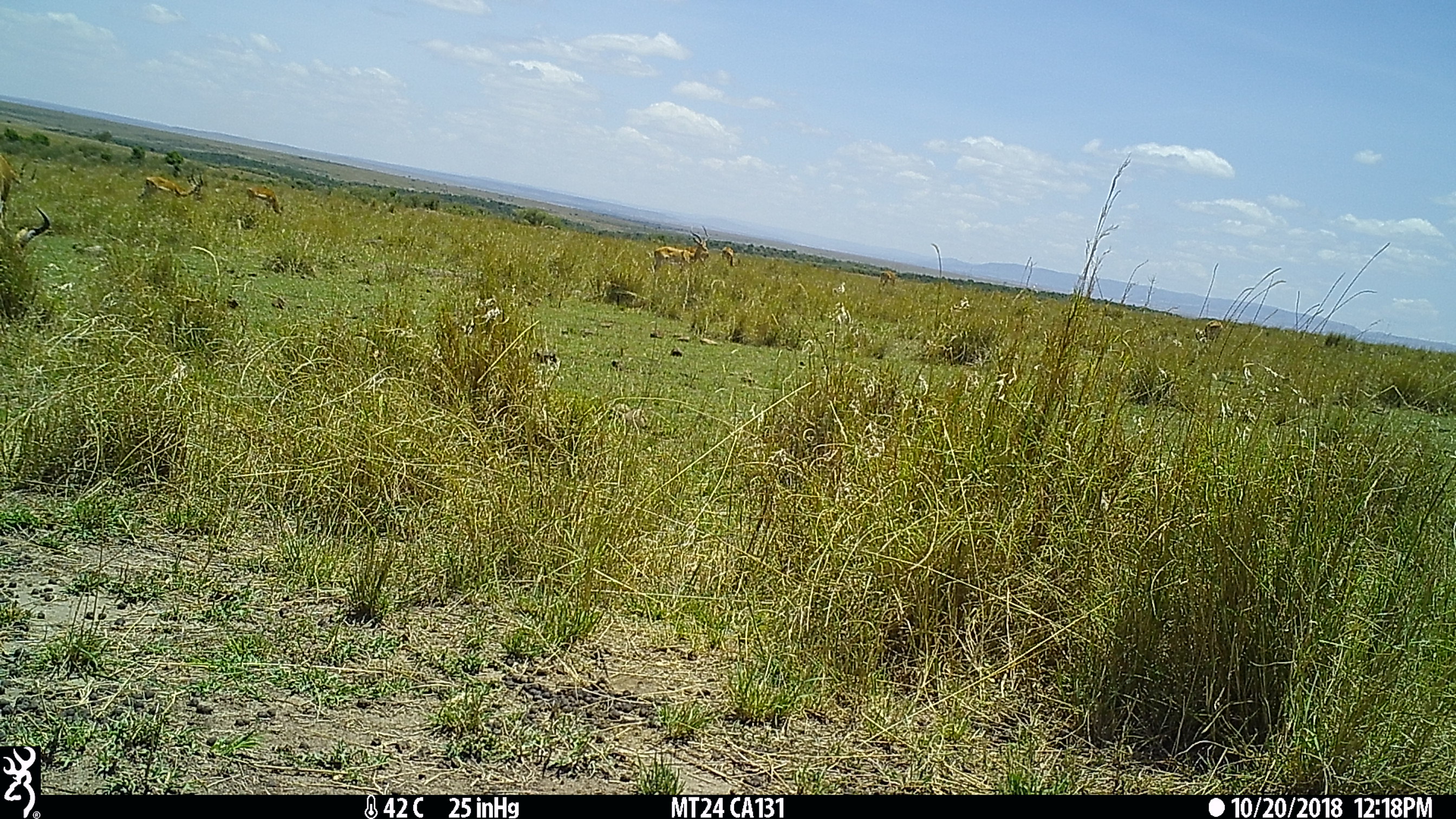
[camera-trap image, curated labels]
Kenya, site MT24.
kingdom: Animalia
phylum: Chordata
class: Mammalia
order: Artiodactyla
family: Bovidae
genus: Aepyceros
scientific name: Aepyceros melampus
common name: impala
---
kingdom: Animalia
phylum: Chordata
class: Mammalia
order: Artiodactyla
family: Bovidae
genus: Alcelaphus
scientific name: Alcelaphus buselaphus cokii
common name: coke's hartebeest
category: hartebeest cokes